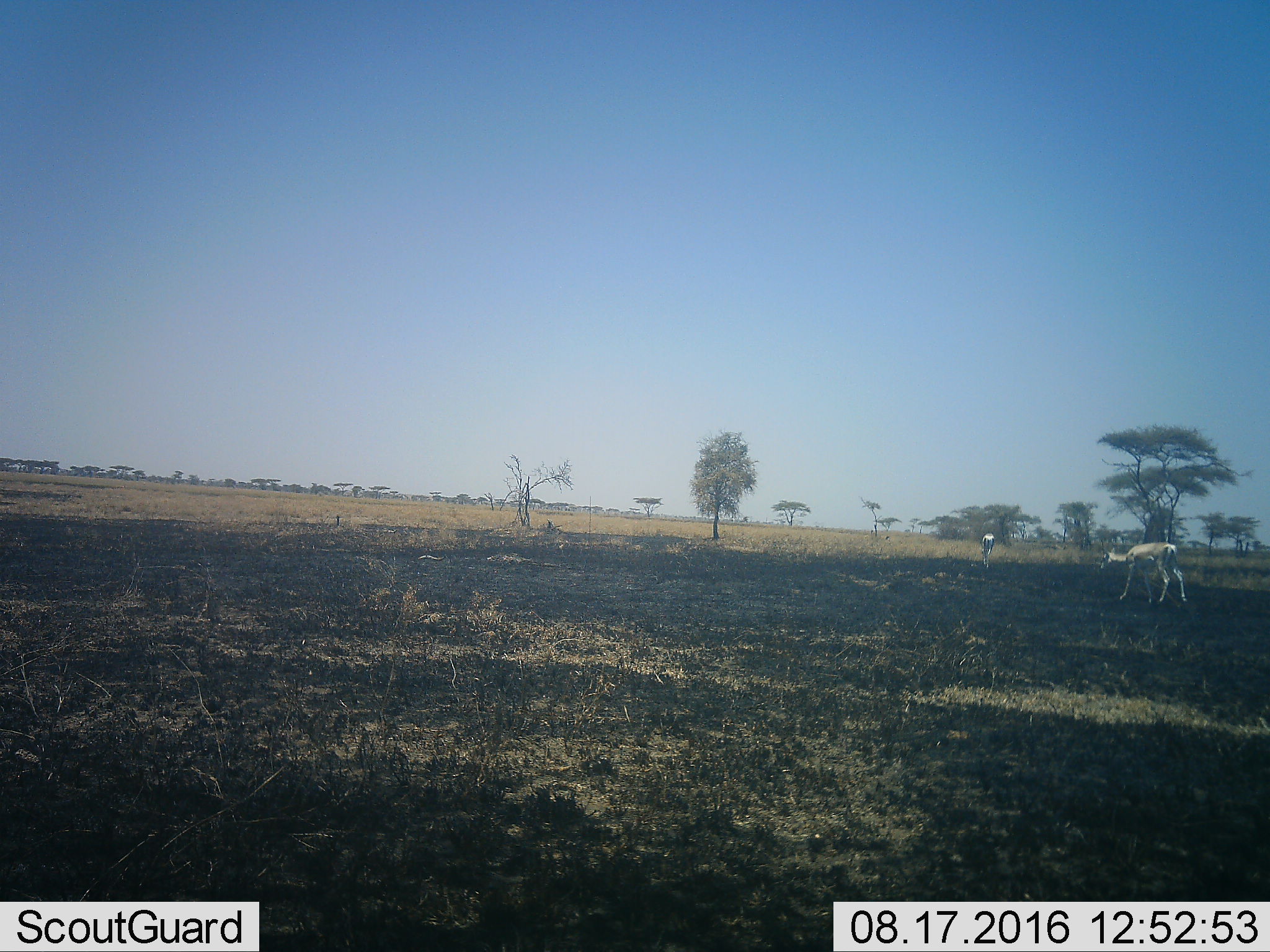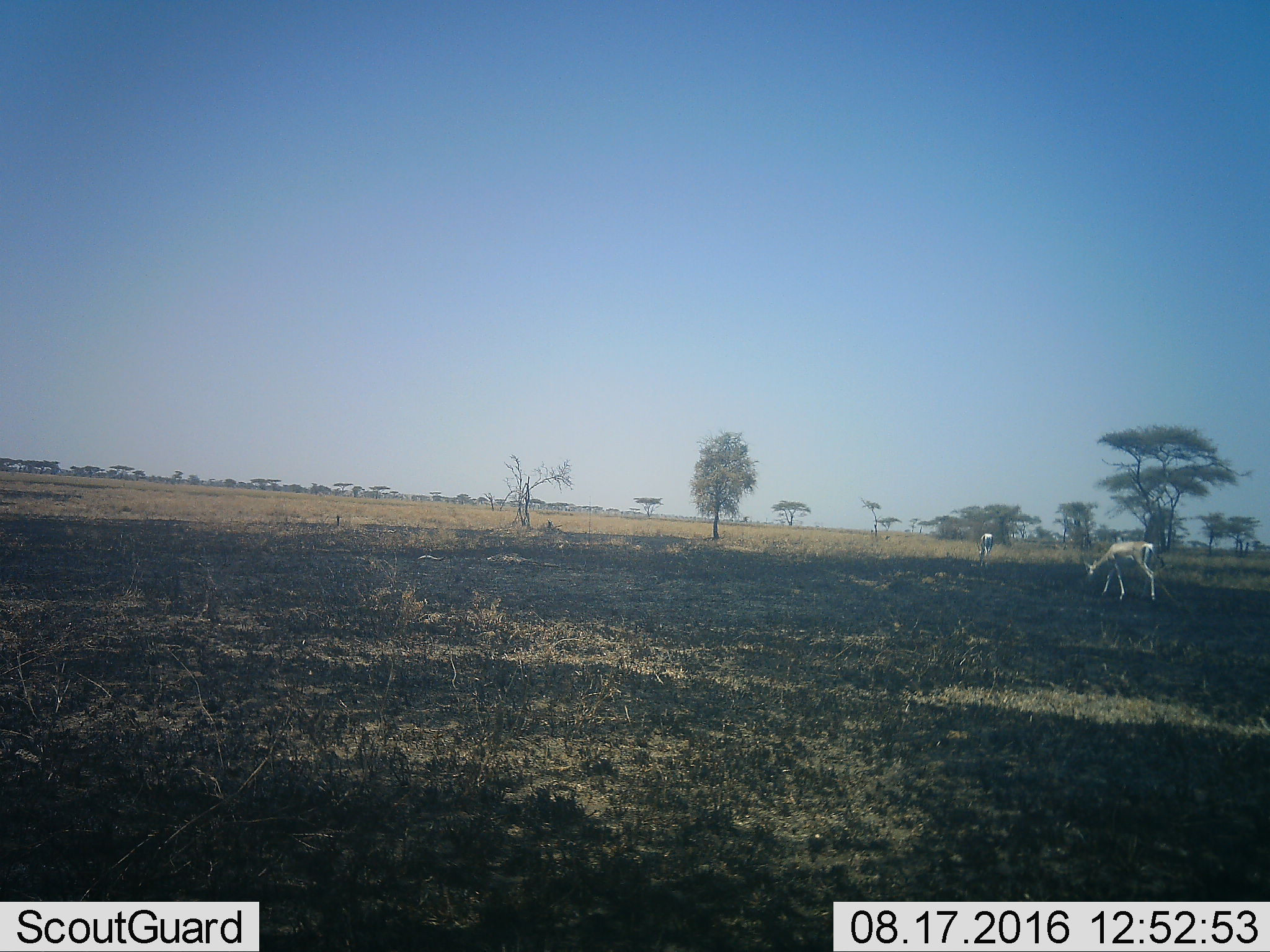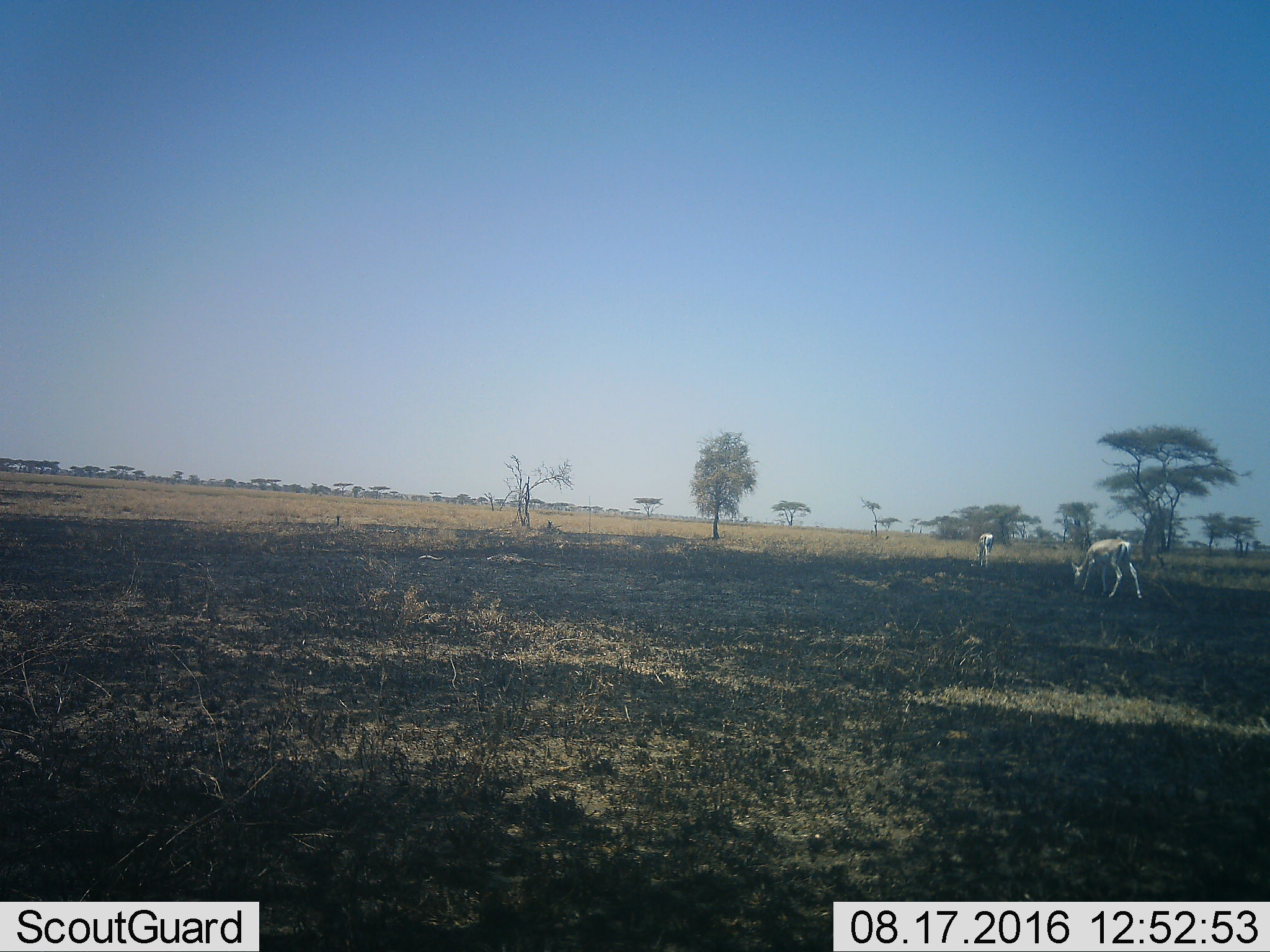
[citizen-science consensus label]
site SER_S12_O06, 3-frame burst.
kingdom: Animalia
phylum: Chordata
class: Mammalia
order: Artiodactyla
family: Bovidae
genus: Nanger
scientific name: Nanger granti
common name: grant's gazelle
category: gazellegrants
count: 2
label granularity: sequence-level